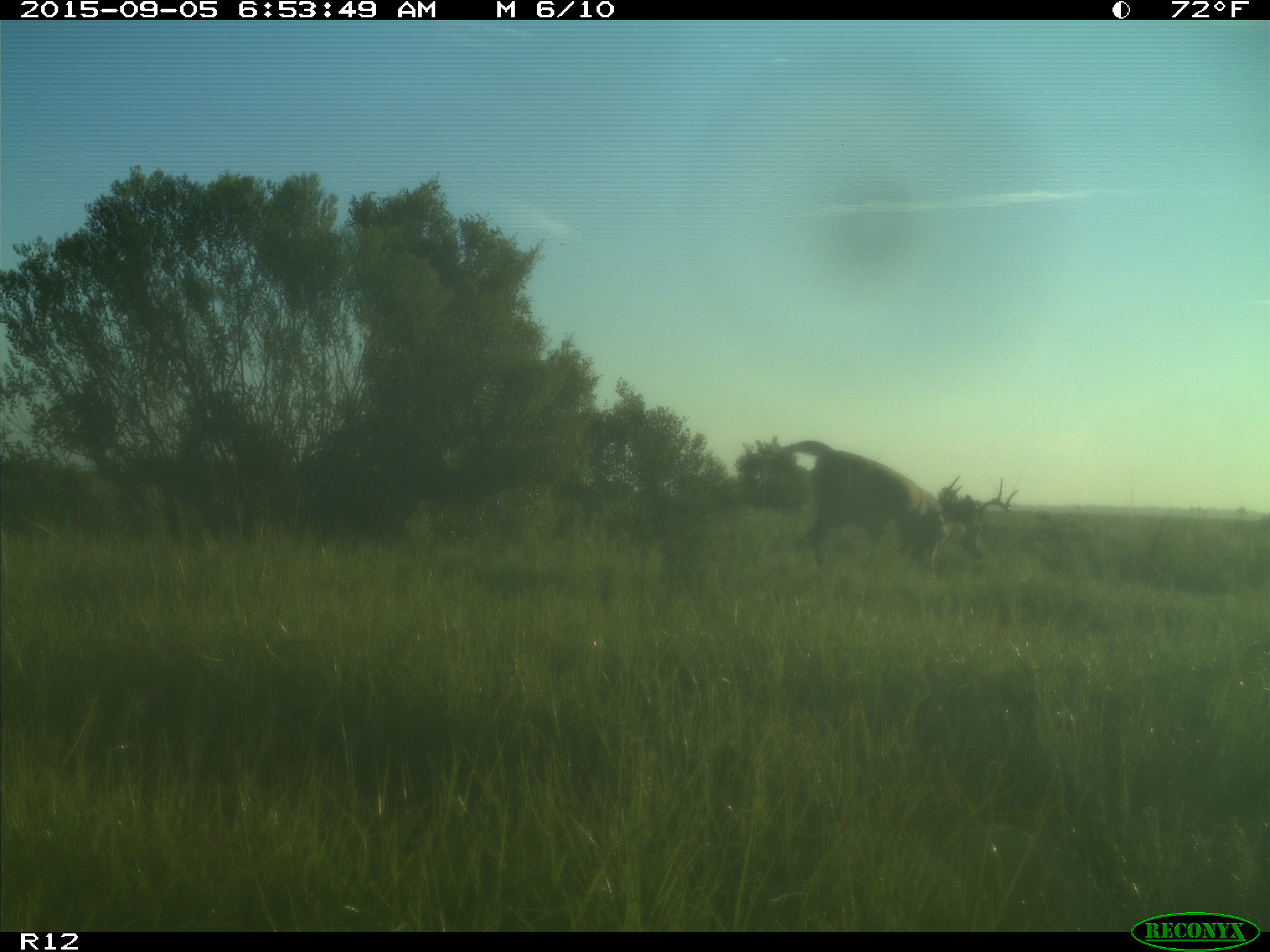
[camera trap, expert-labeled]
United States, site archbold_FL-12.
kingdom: Animalia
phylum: Chordata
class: Mammalia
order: Artiodactyla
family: Cervidae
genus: Odocoileus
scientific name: Odocoileus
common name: deer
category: unidentified deer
Unidentified deer (deer) (Odocoileus).